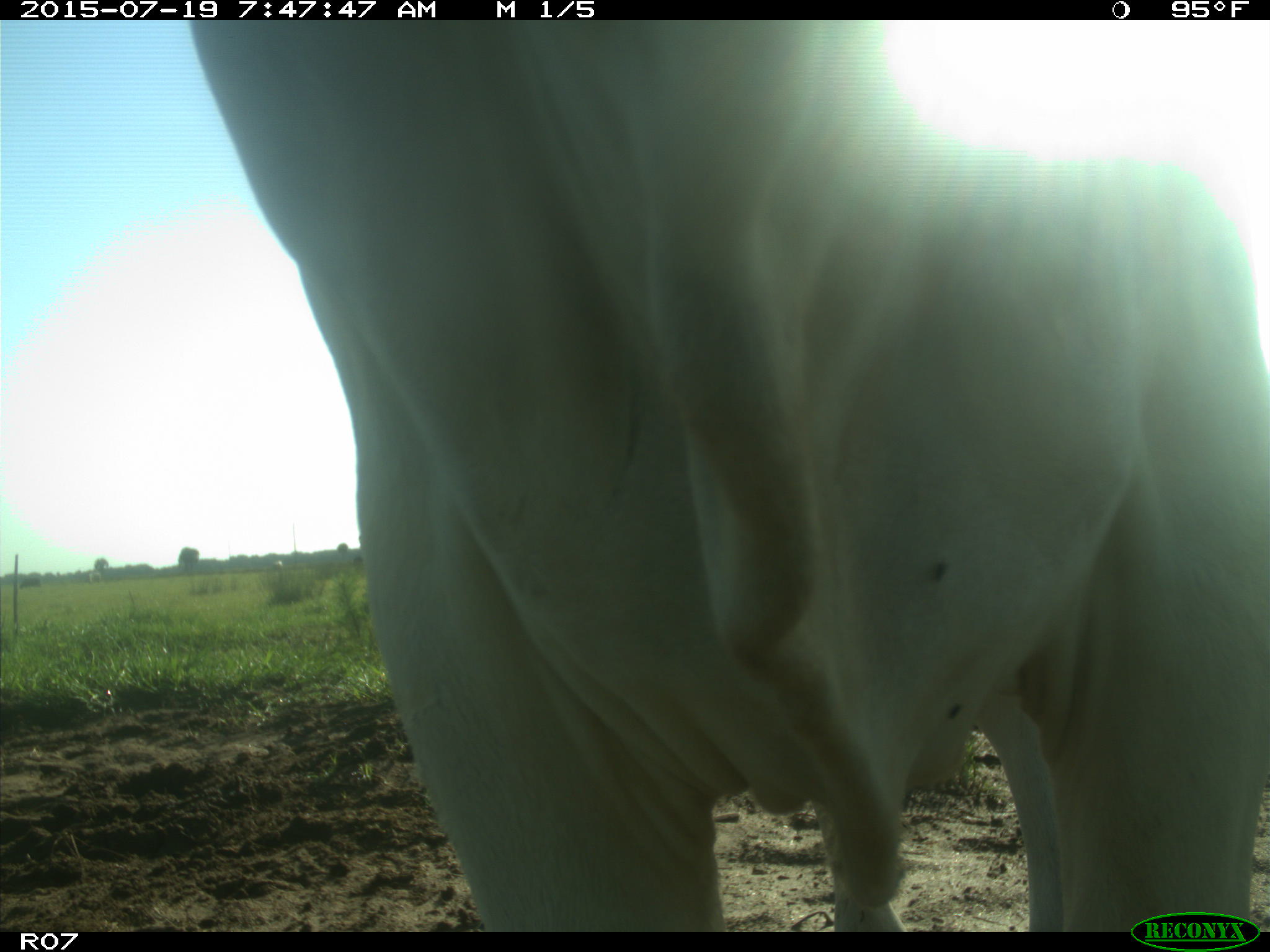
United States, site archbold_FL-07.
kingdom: Animalia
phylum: Chordata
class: Mammalia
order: Artiodactyla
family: Bovidae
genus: Bos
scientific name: Bos taurus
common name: domestic cow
Bos taurus (domestic cow).